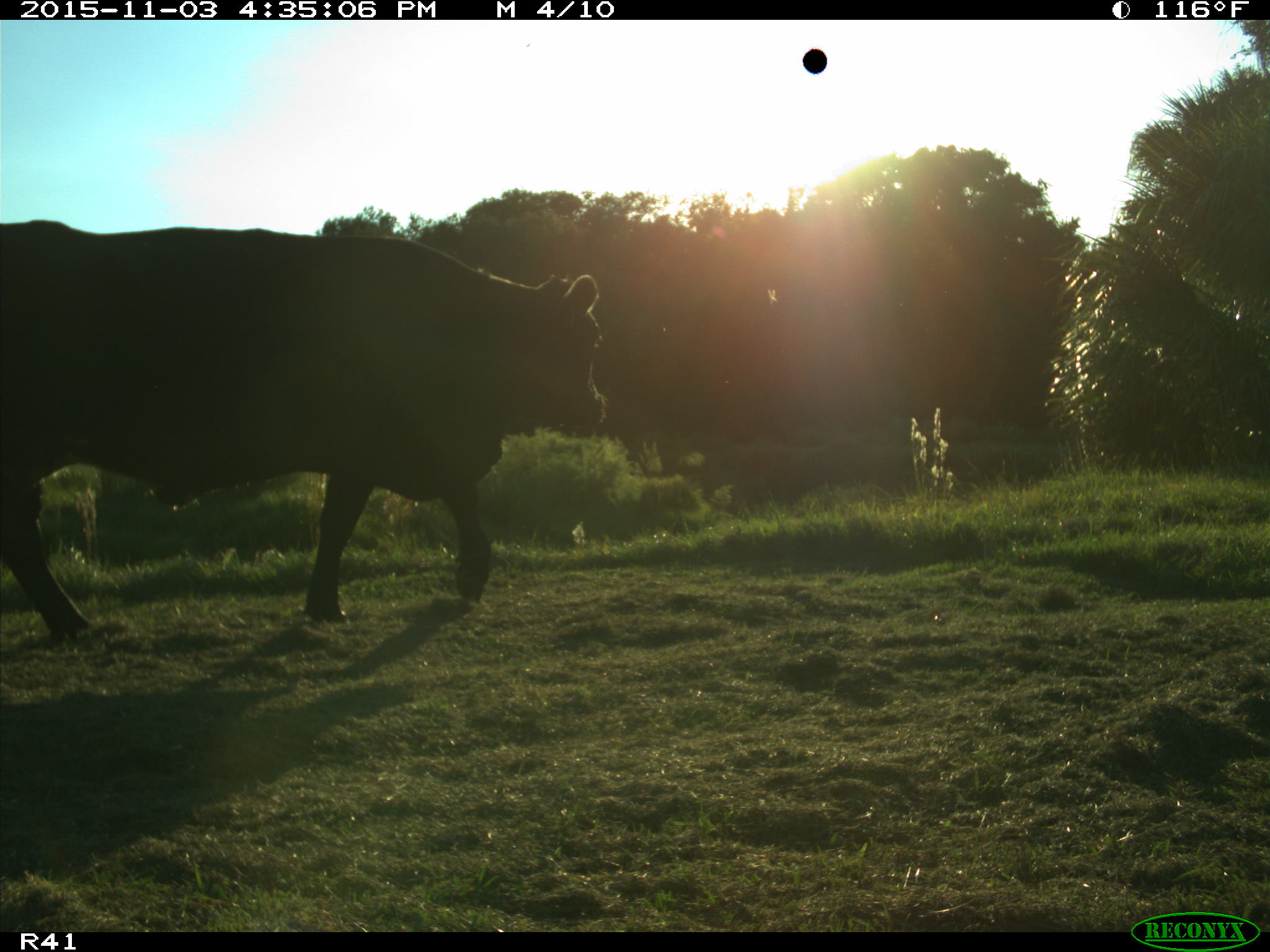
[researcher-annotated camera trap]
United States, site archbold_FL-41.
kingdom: Animalia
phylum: Chordata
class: Mammalia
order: Artiodactyla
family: Bovidae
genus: Bos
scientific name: Bos taurus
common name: domestic cow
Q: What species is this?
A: Bos taurus (domestic cow).